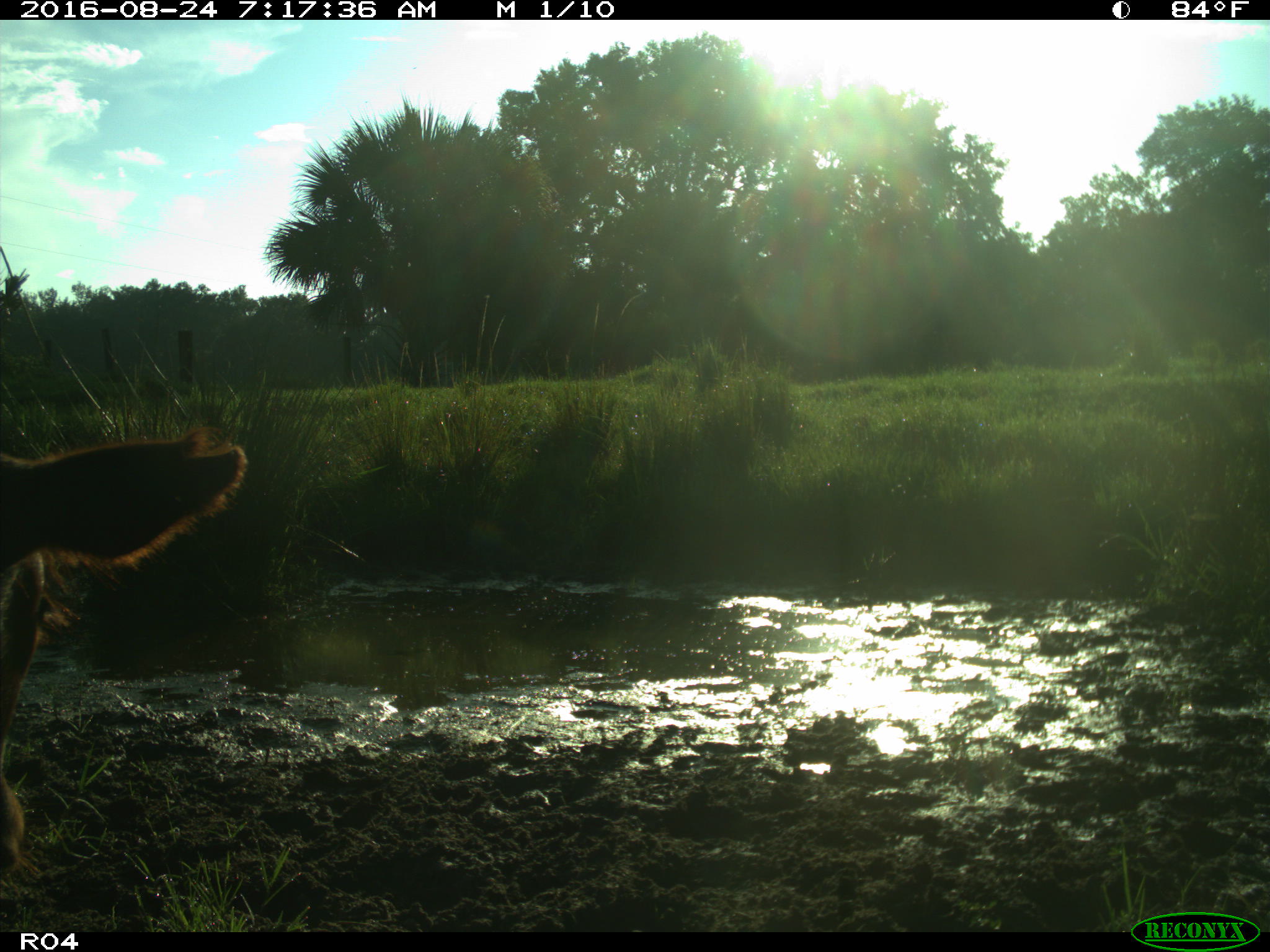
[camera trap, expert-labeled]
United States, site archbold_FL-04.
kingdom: Animalia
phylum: Chordata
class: Mammalia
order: Artiodactyla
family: Bovidae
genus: Bos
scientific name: Bos taurus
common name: domestic cow